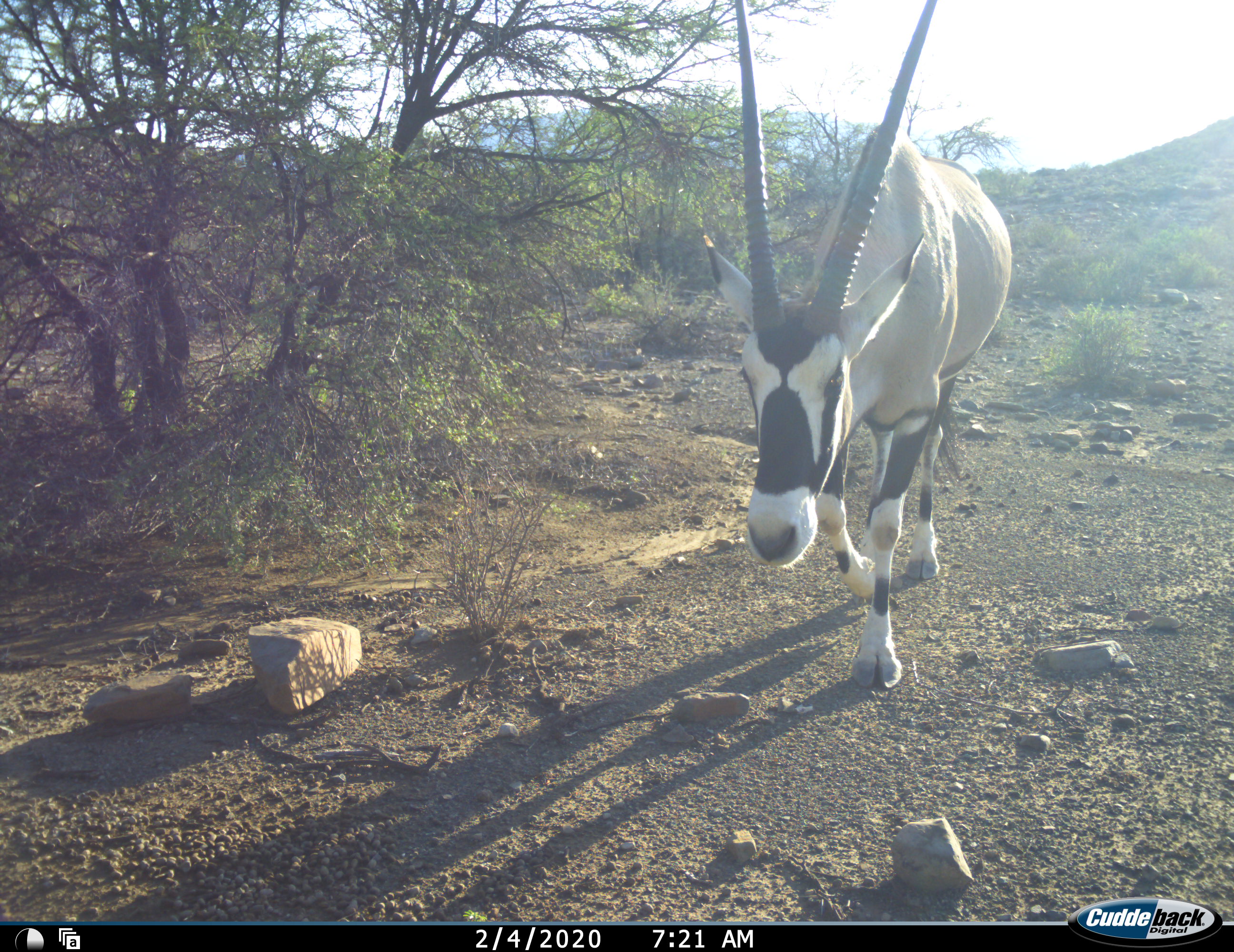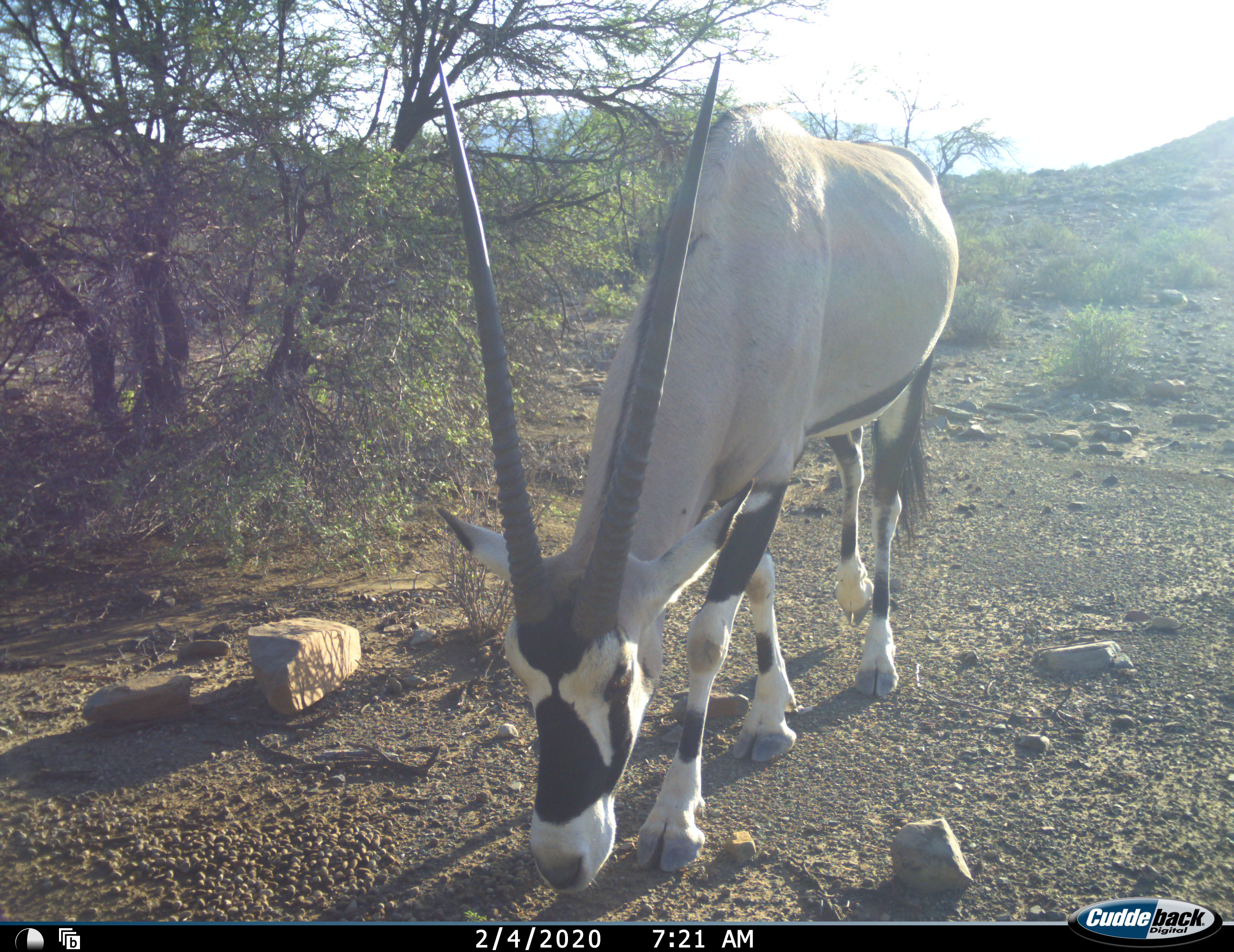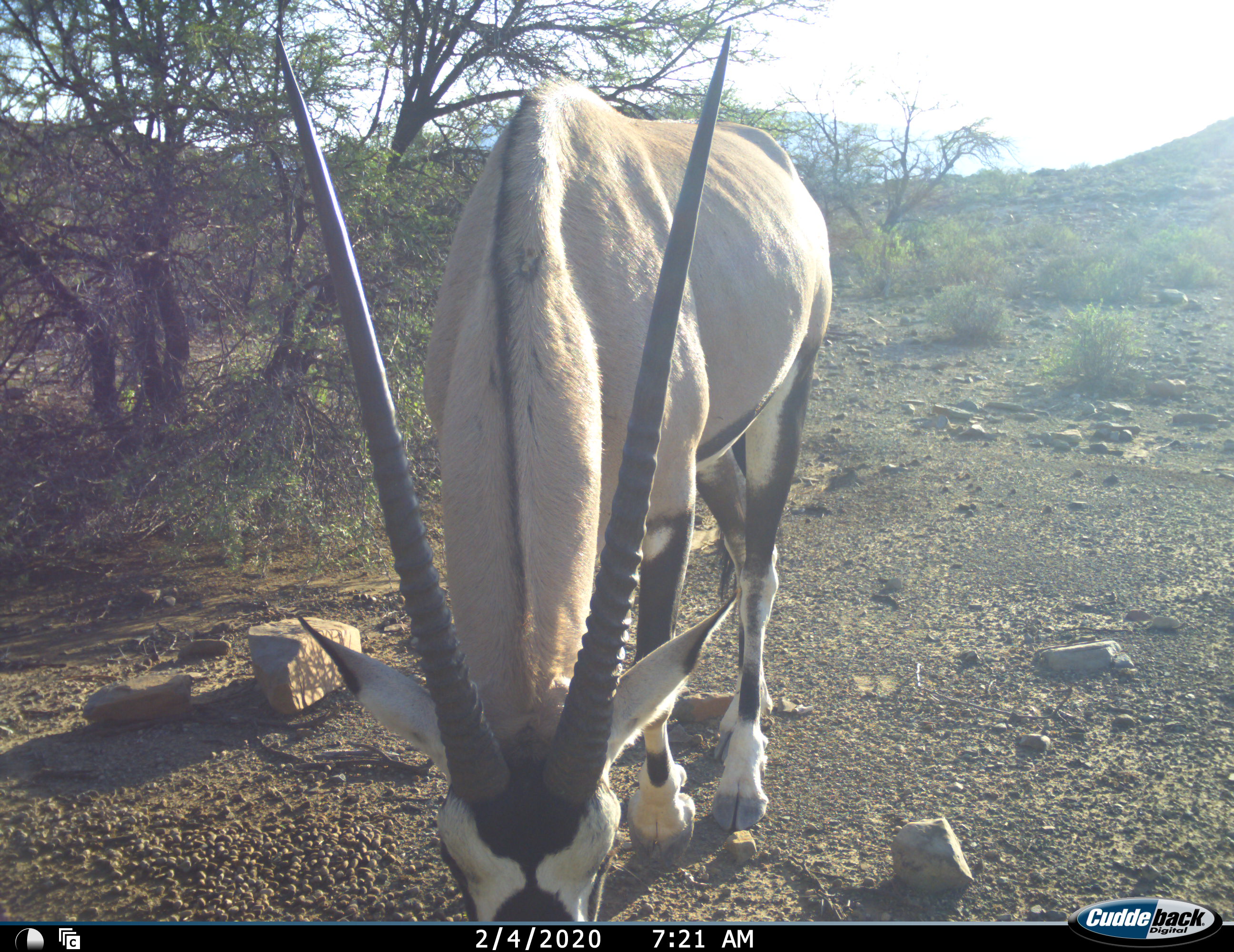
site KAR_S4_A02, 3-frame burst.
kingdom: Animalia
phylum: Chordata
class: Mammalia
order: Artiodactyla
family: Bovidae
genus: Oryx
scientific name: Oryx gazella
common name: gemsbok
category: oryx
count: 1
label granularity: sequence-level